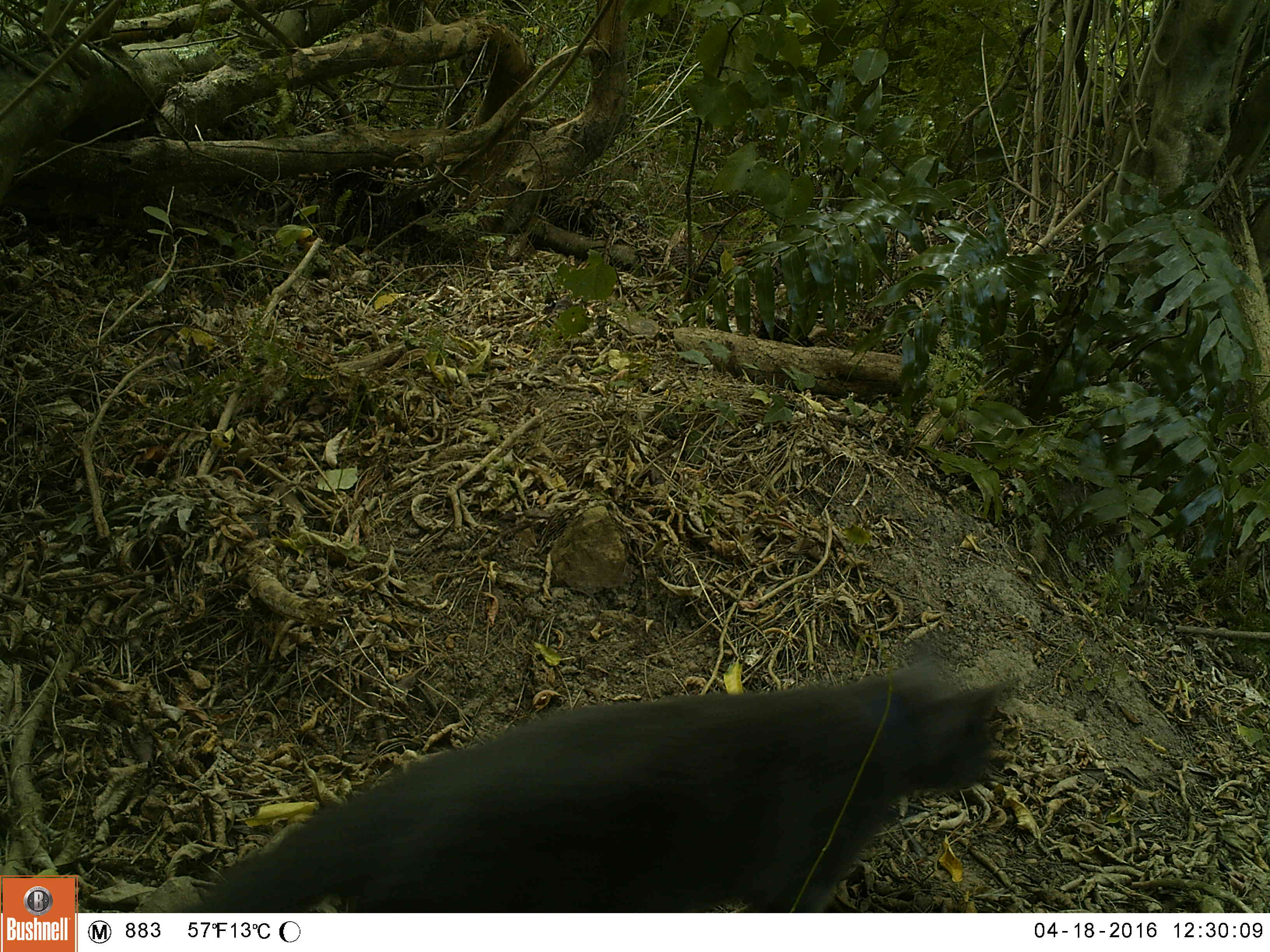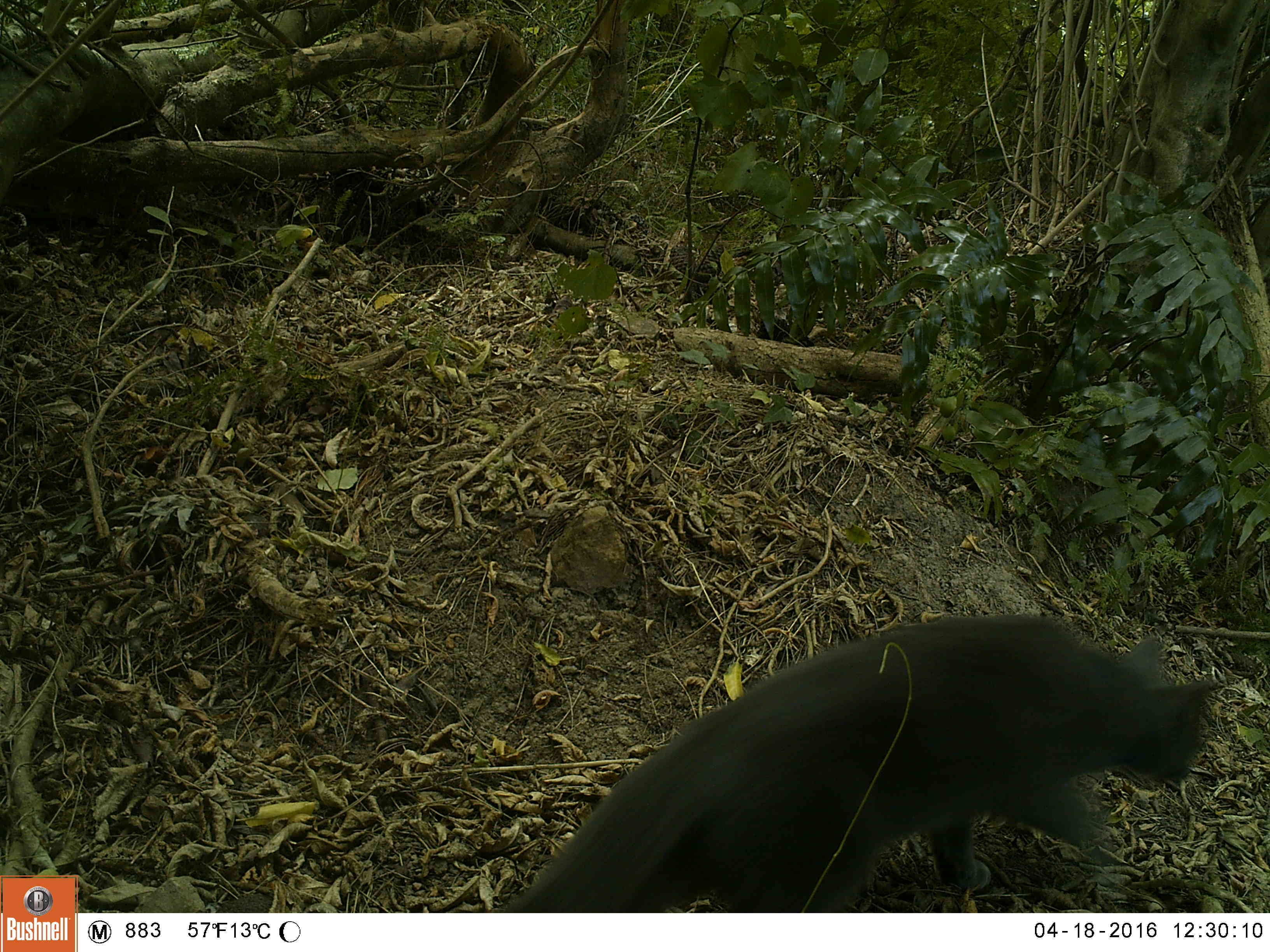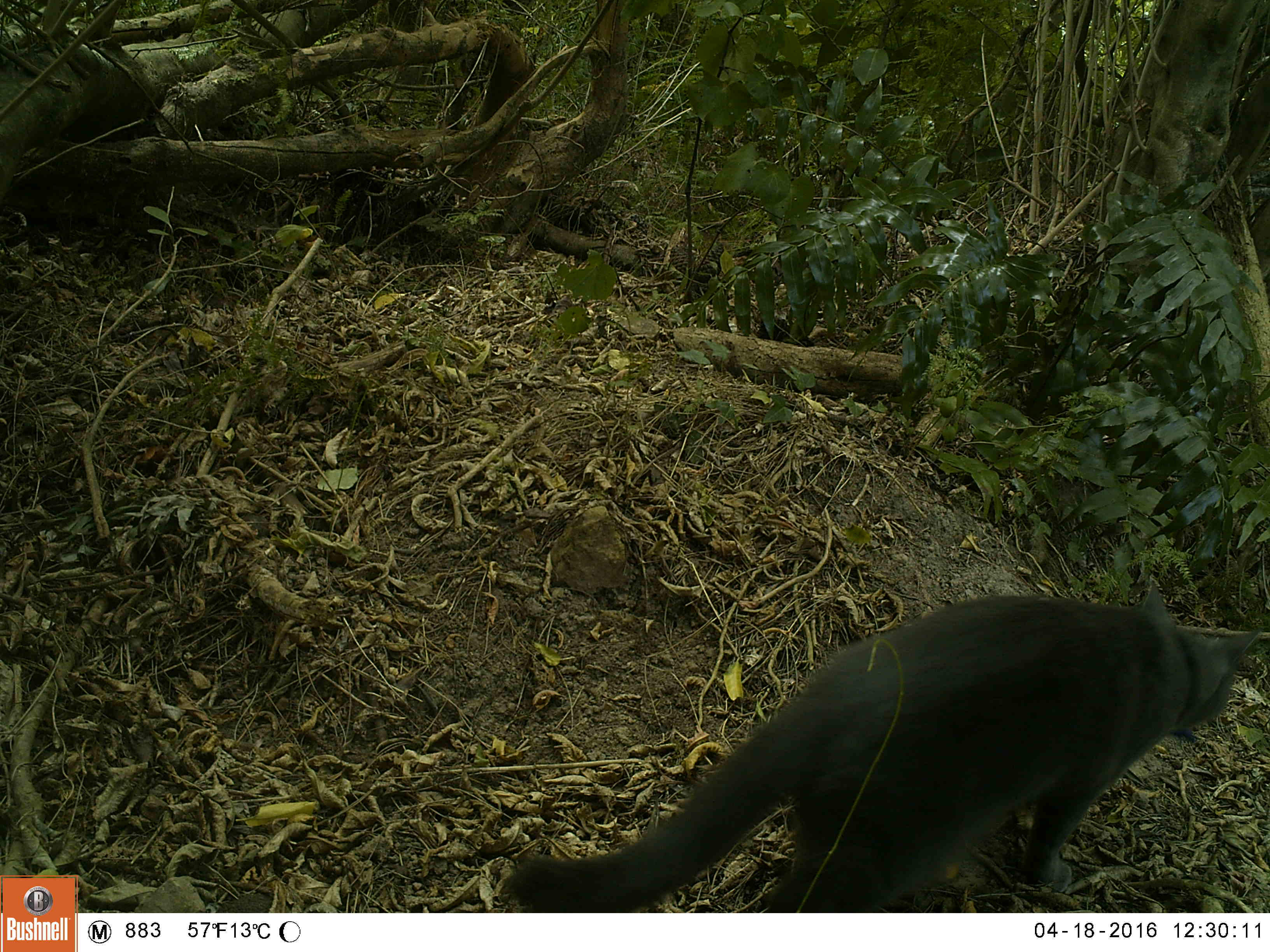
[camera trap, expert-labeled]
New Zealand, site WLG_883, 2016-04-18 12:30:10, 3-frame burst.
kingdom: Animalia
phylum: Chordata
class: Mammalia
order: Carnivora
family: Felidae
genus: Felis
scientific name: Felis catus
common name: domestic cat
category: cat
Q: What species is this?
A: Cat (domestic cat) (Felis catus).